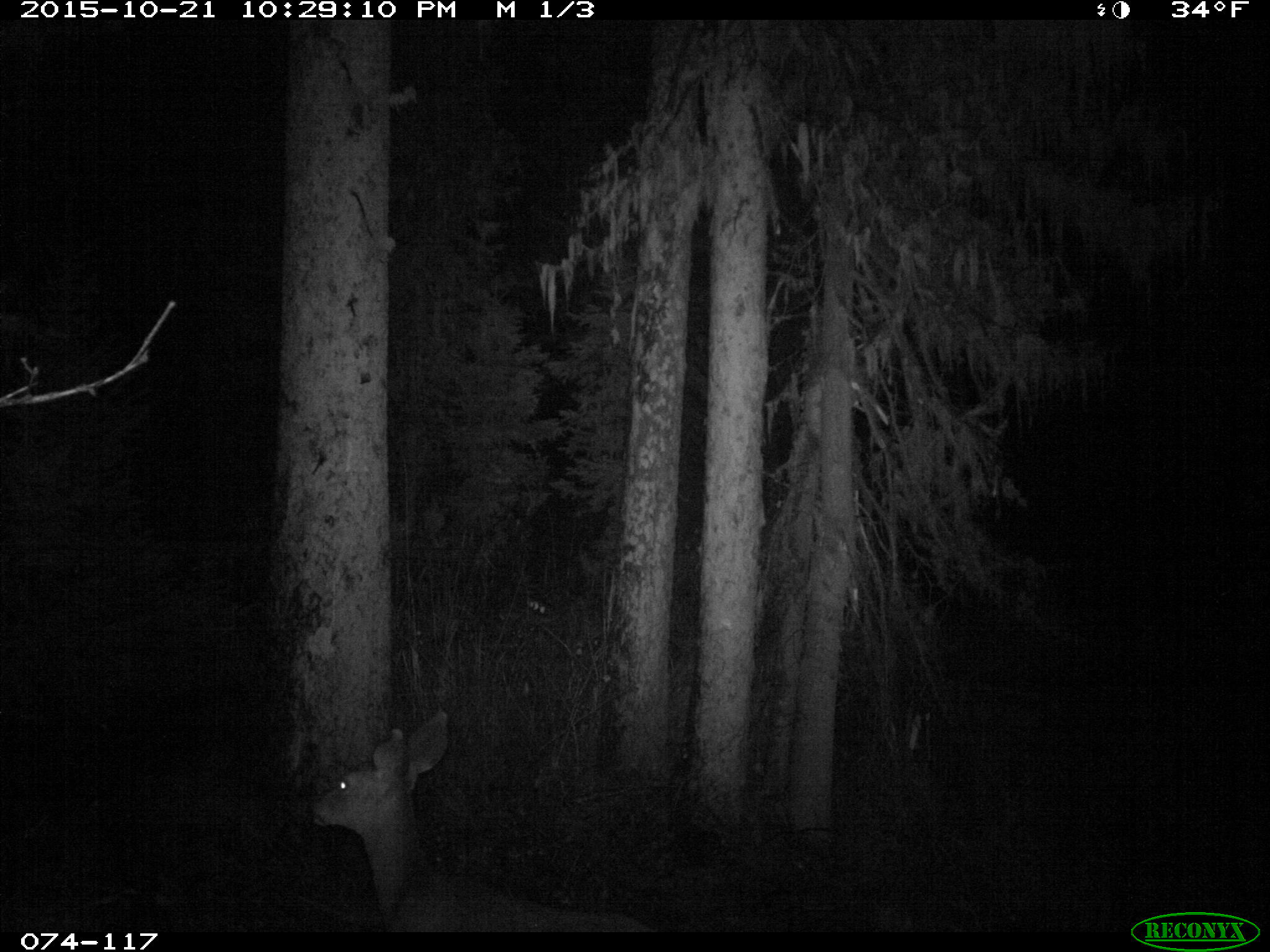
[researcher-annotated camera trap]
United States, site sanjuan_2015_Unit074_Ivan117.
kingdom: Animalia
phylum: Chordata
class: Mammalia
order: Artiodactyla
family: Cervidae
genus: Odocoileus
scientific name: Odocoileus hemionus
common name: mule deer